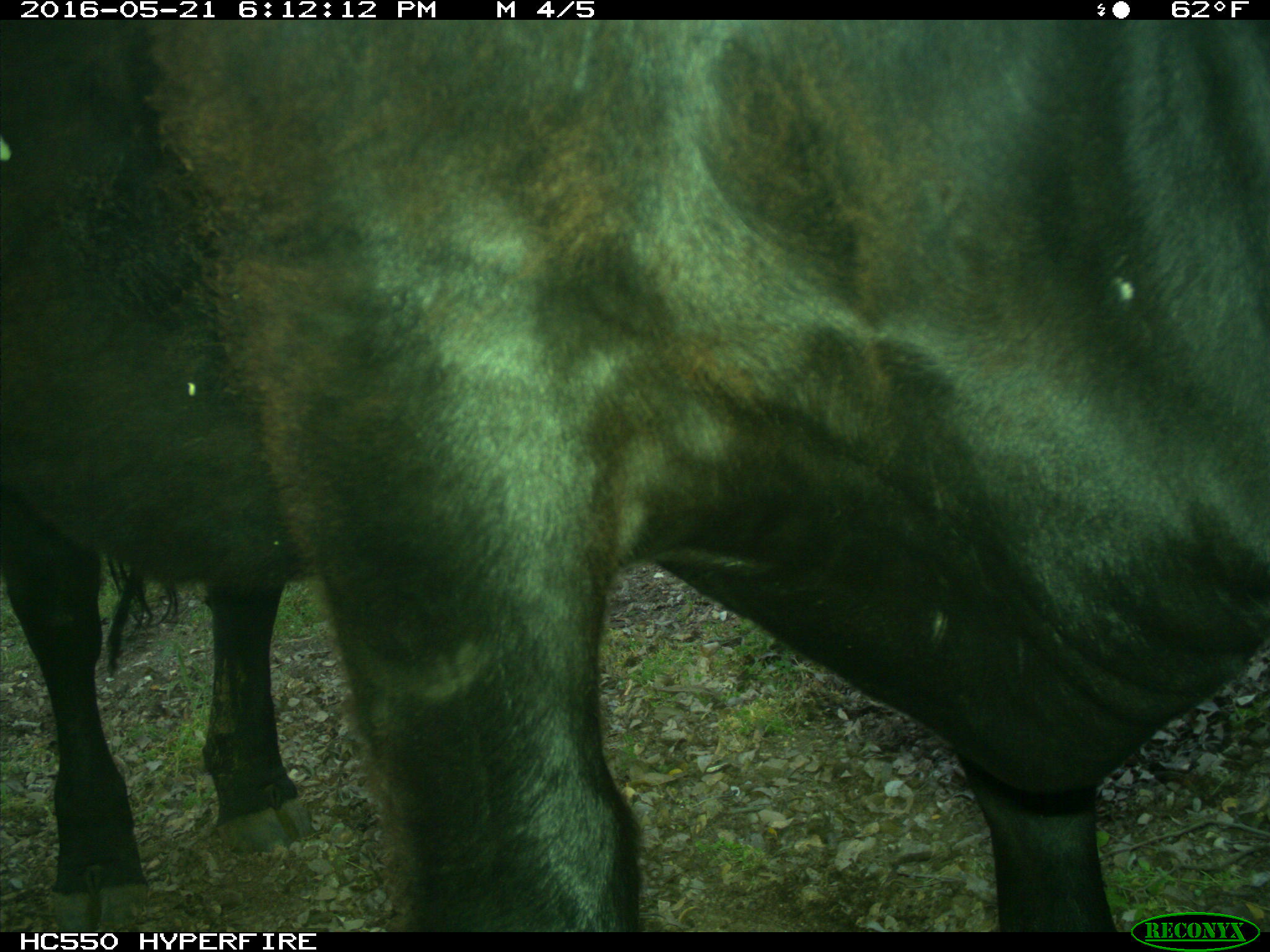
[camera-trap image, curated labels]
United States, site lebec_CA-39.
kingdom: Animalia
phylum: Chordata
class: Mammalia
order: Artiodactyla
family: Bovidae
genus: Bos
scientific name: Bos taurus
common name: domestic cow